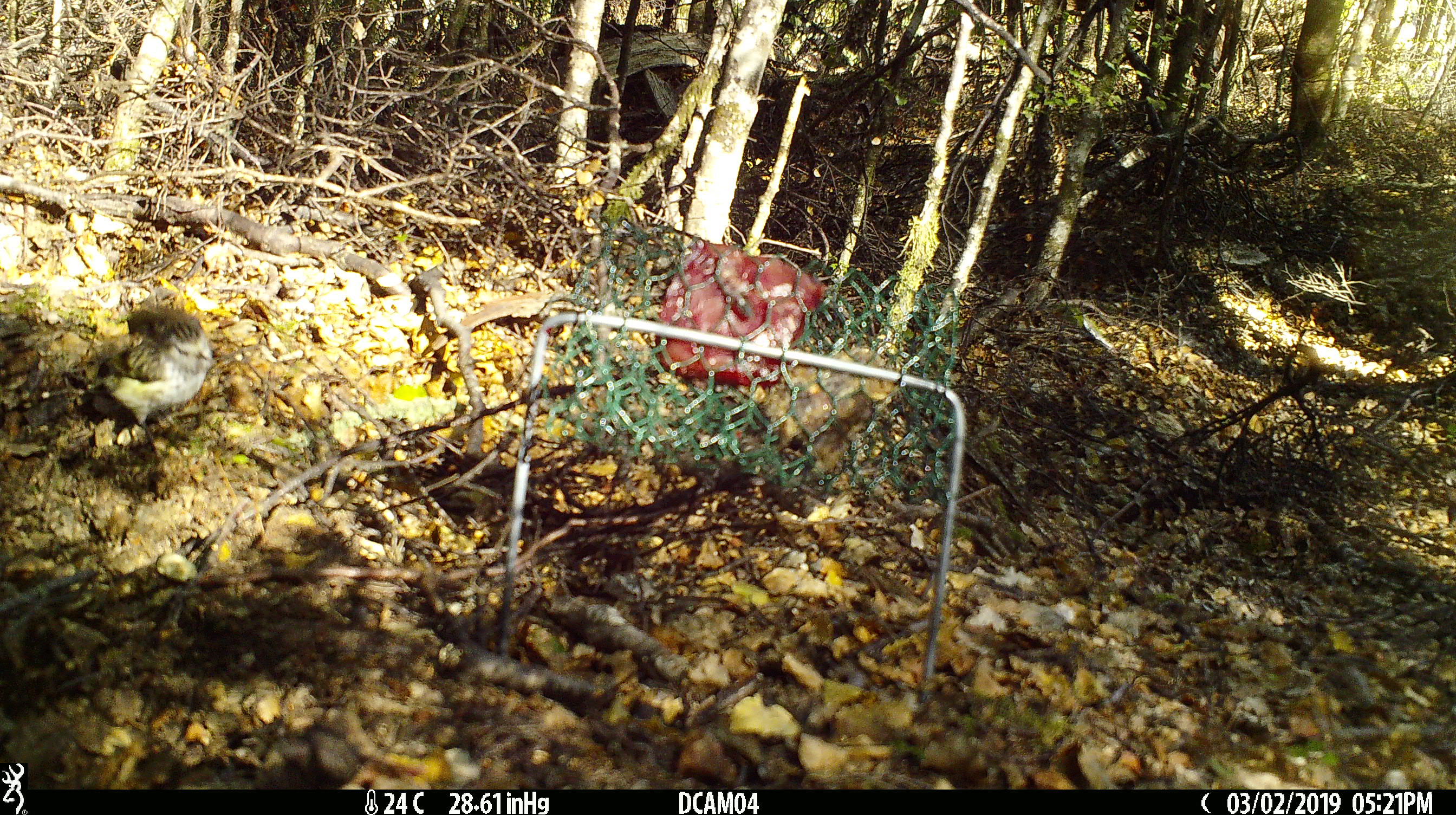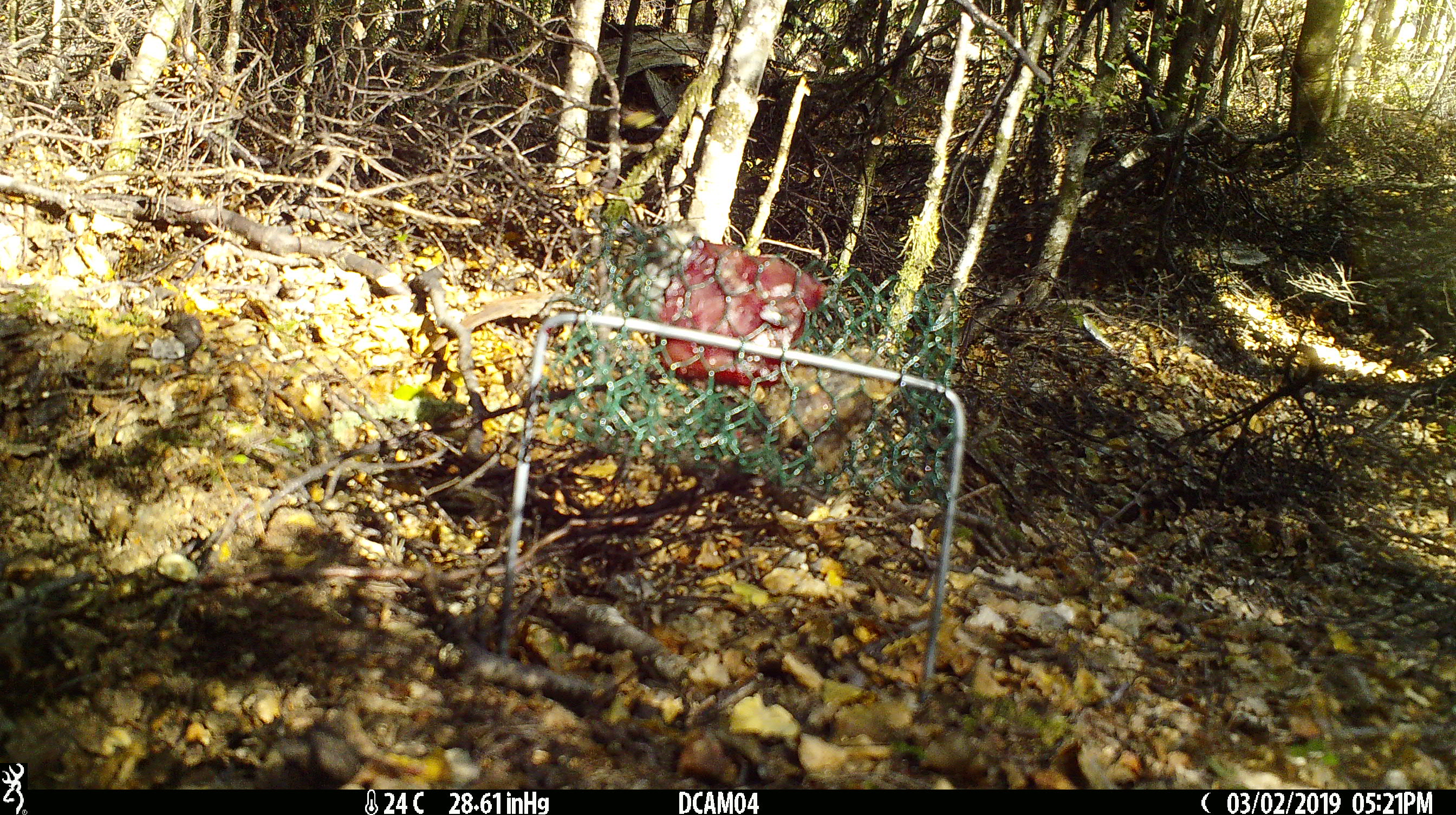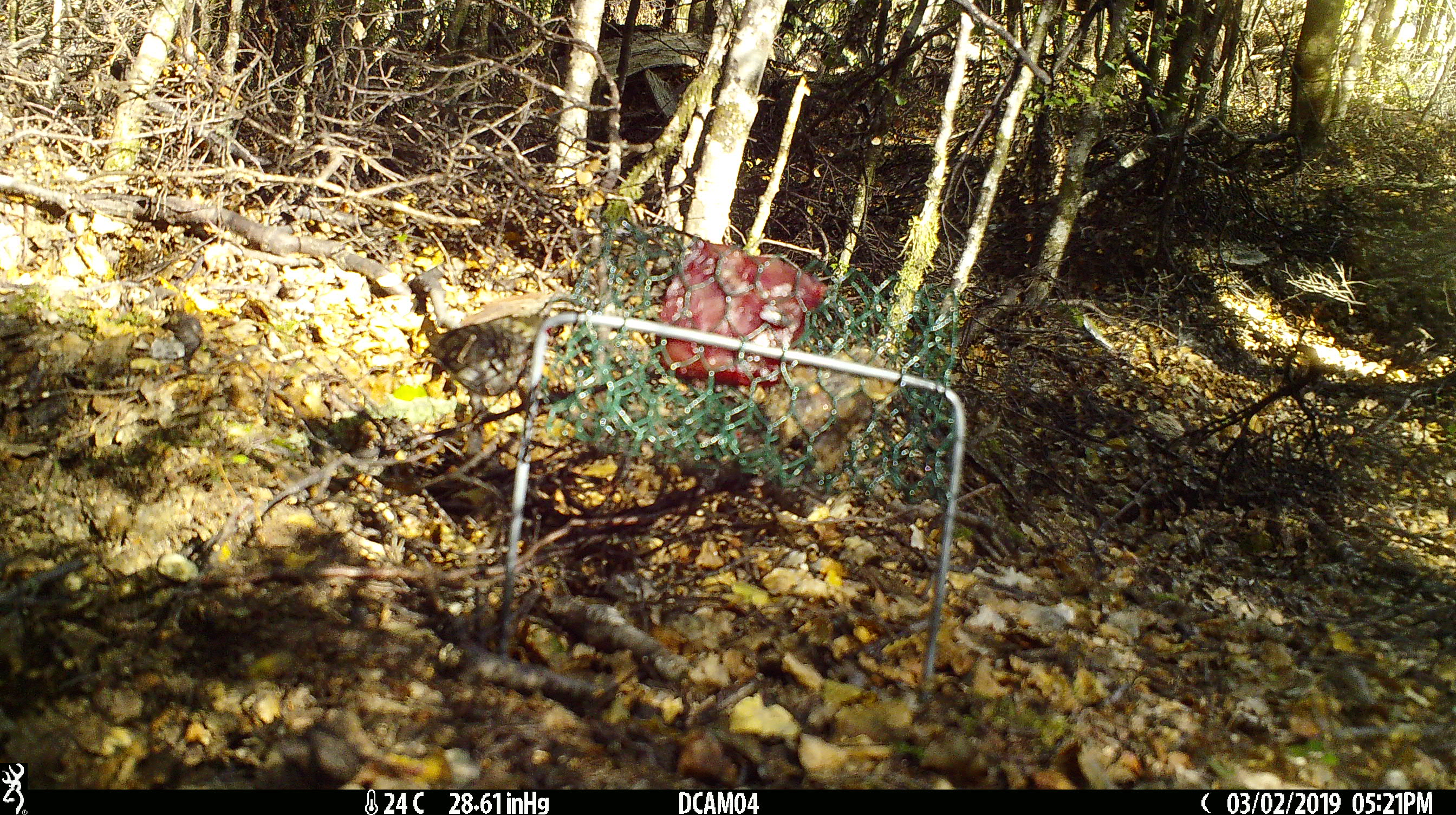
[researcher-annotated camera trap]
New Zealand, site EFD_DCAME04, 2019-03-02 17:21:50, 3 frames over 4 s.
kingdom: Animalia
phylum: Chordata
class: Aves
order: Passeriformes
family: Acanthisittidae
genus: Acanthisitta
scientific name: Acanthisitta chloris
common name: rifleman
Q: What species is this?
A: Rifleman (Acanthisitta chloris).